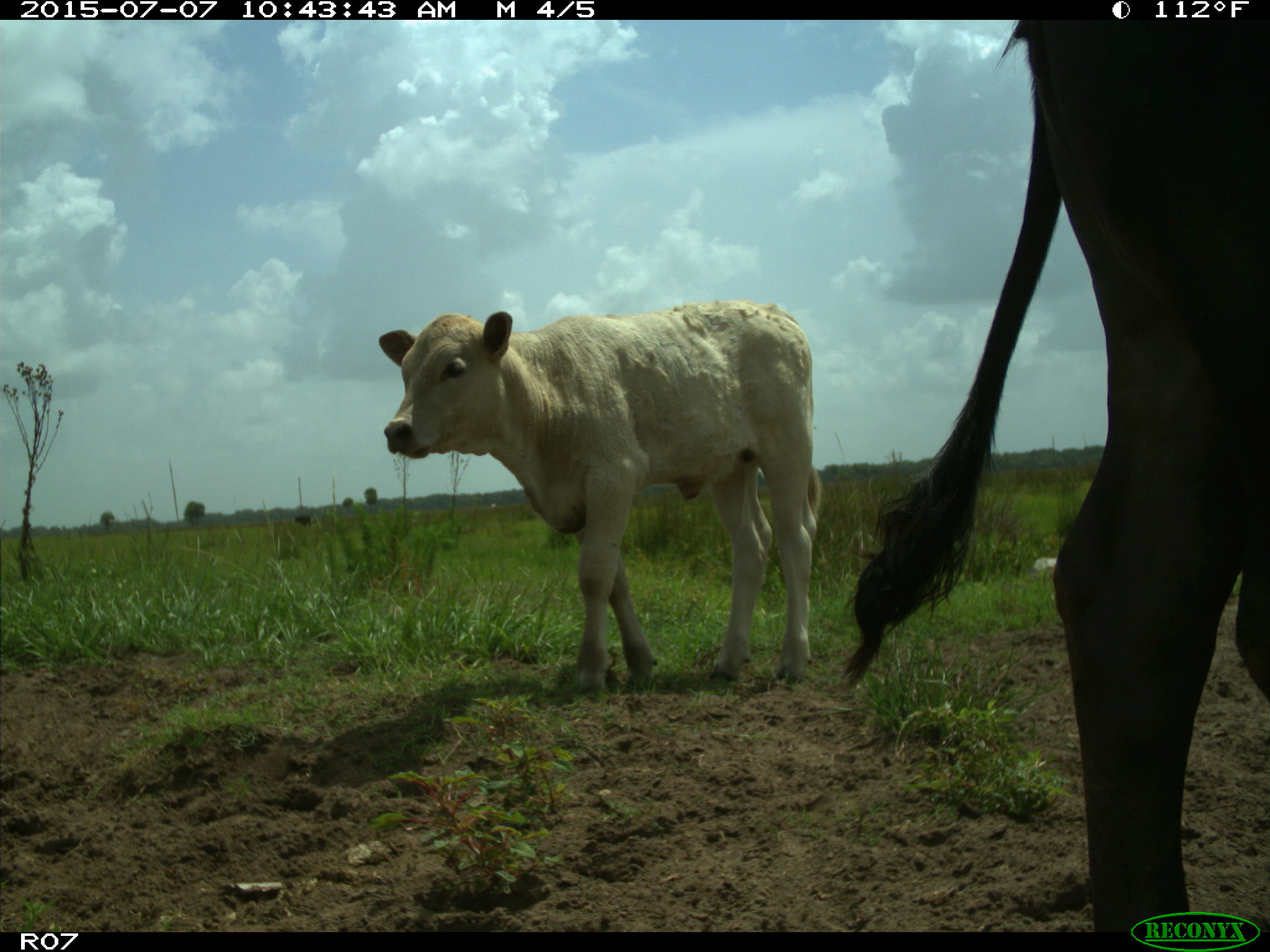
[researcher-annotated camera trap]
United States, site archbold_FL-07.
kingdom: Animalia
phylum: Chordata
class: Mammalia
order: Artiodactyla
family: Bovidae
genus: Bos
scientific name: Bos taurus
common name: domestic cow